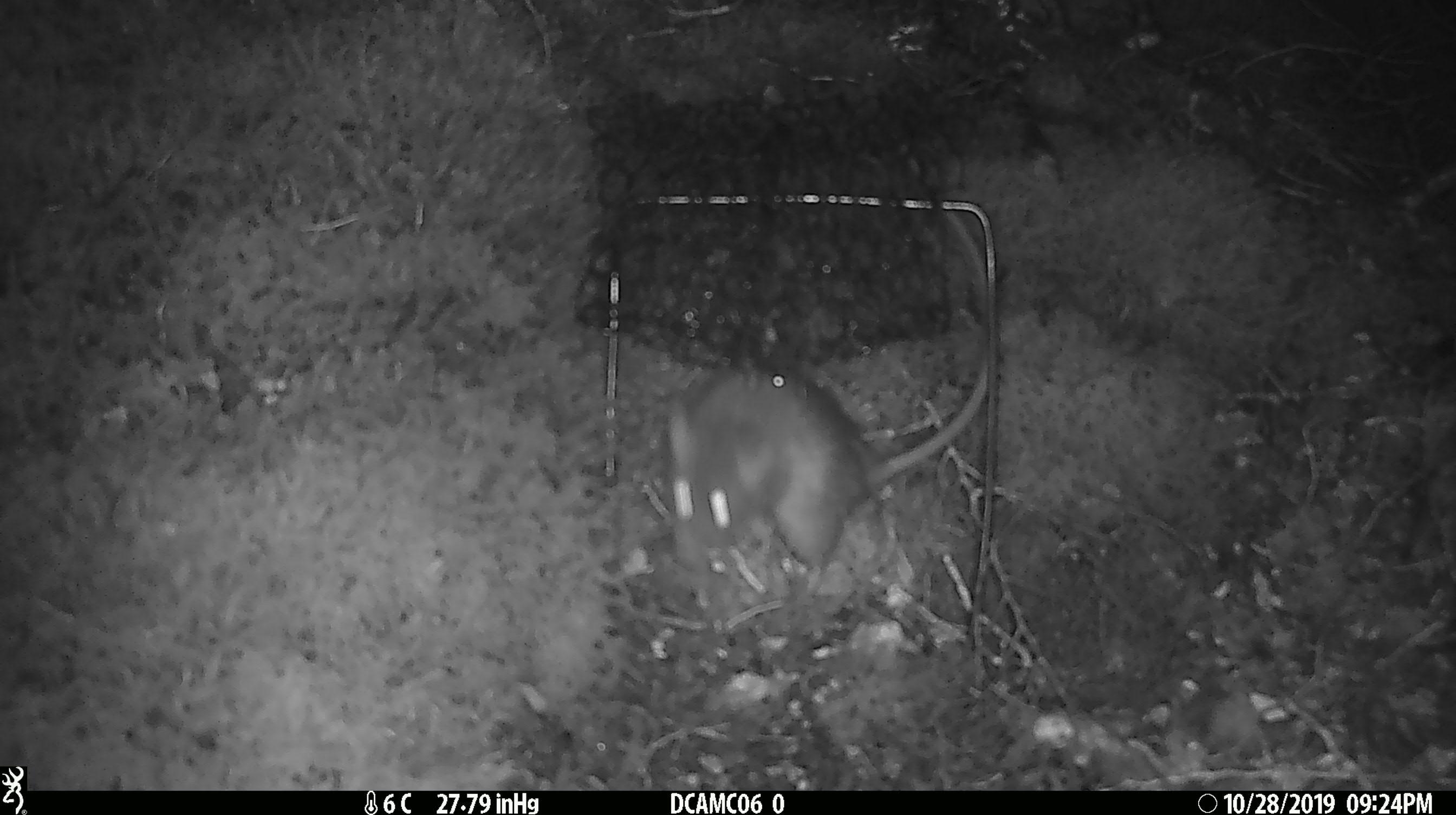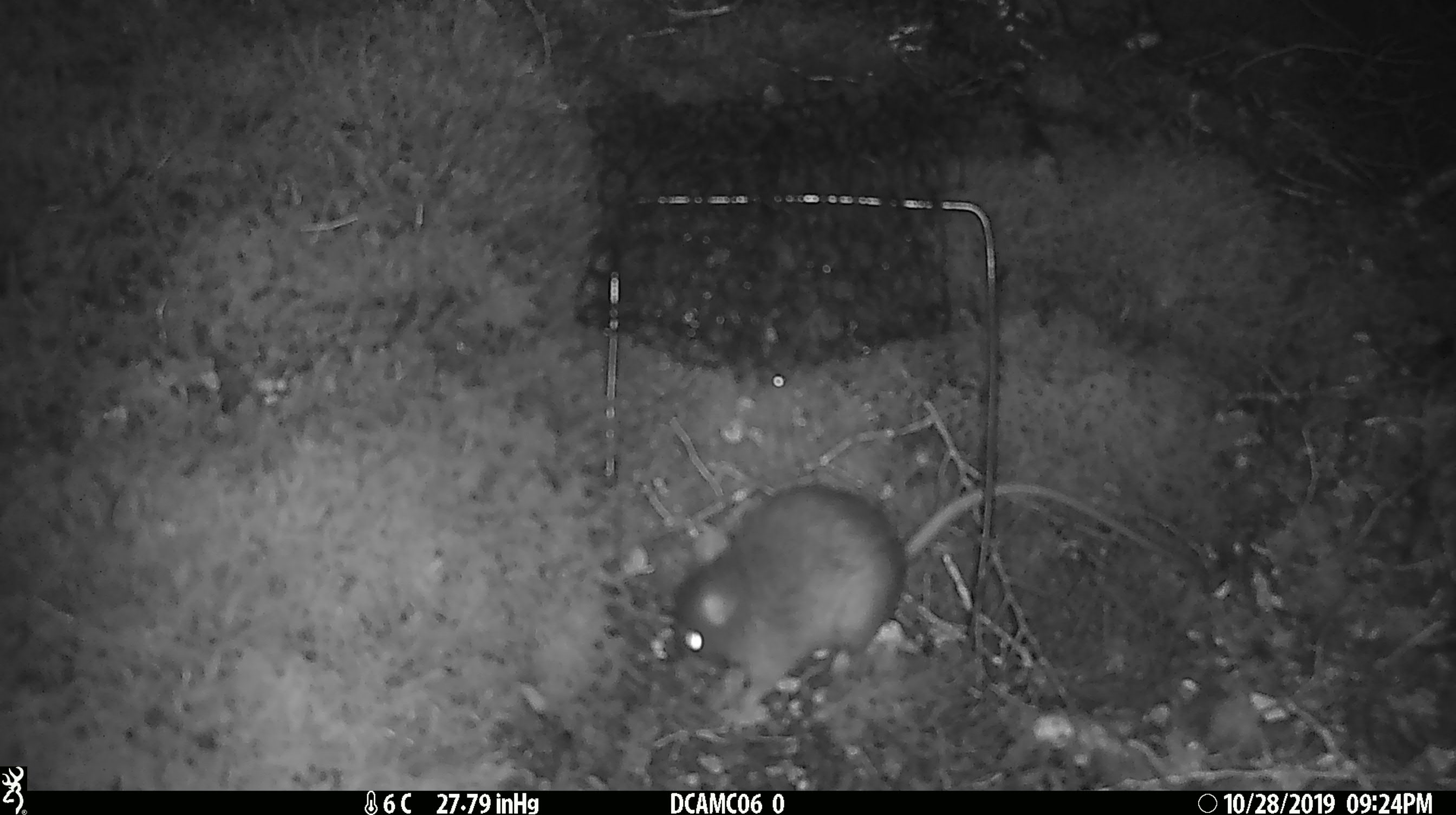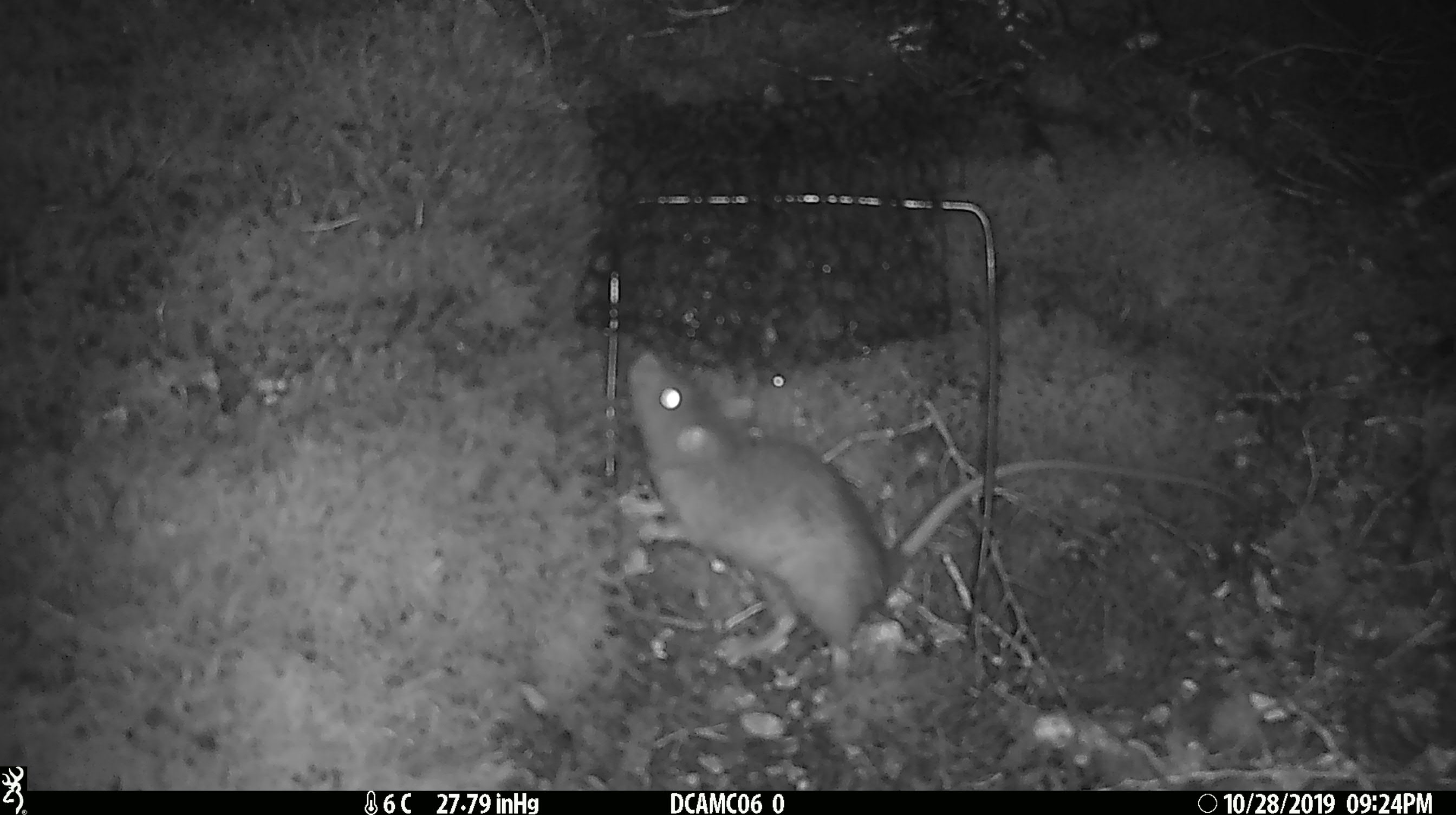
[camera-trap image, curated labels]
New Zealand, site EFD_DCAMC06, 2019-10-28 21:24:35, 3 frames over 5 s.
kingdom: Animalia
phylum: Chordata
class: Mammalia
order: Rodentia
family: Muridae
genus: Rattus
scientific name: Rattus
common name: rat